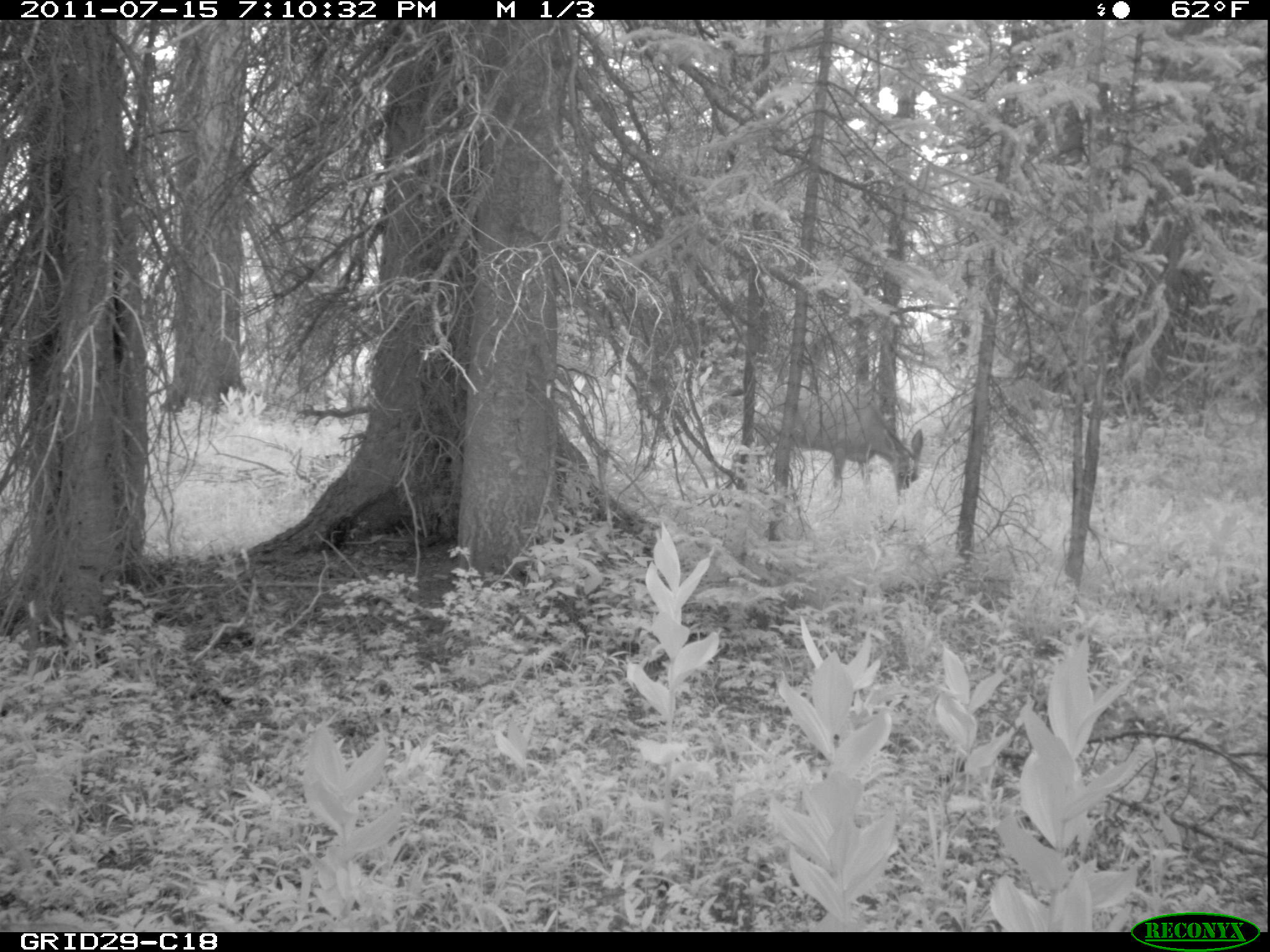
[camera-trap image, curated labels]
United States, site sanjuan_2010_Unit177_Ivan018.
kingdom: Animalia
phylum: Chordata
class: Mammalia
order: Artiodactyla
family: Cervidae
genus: Odocoileus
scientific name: Odocoileus hemionus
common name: mule deer